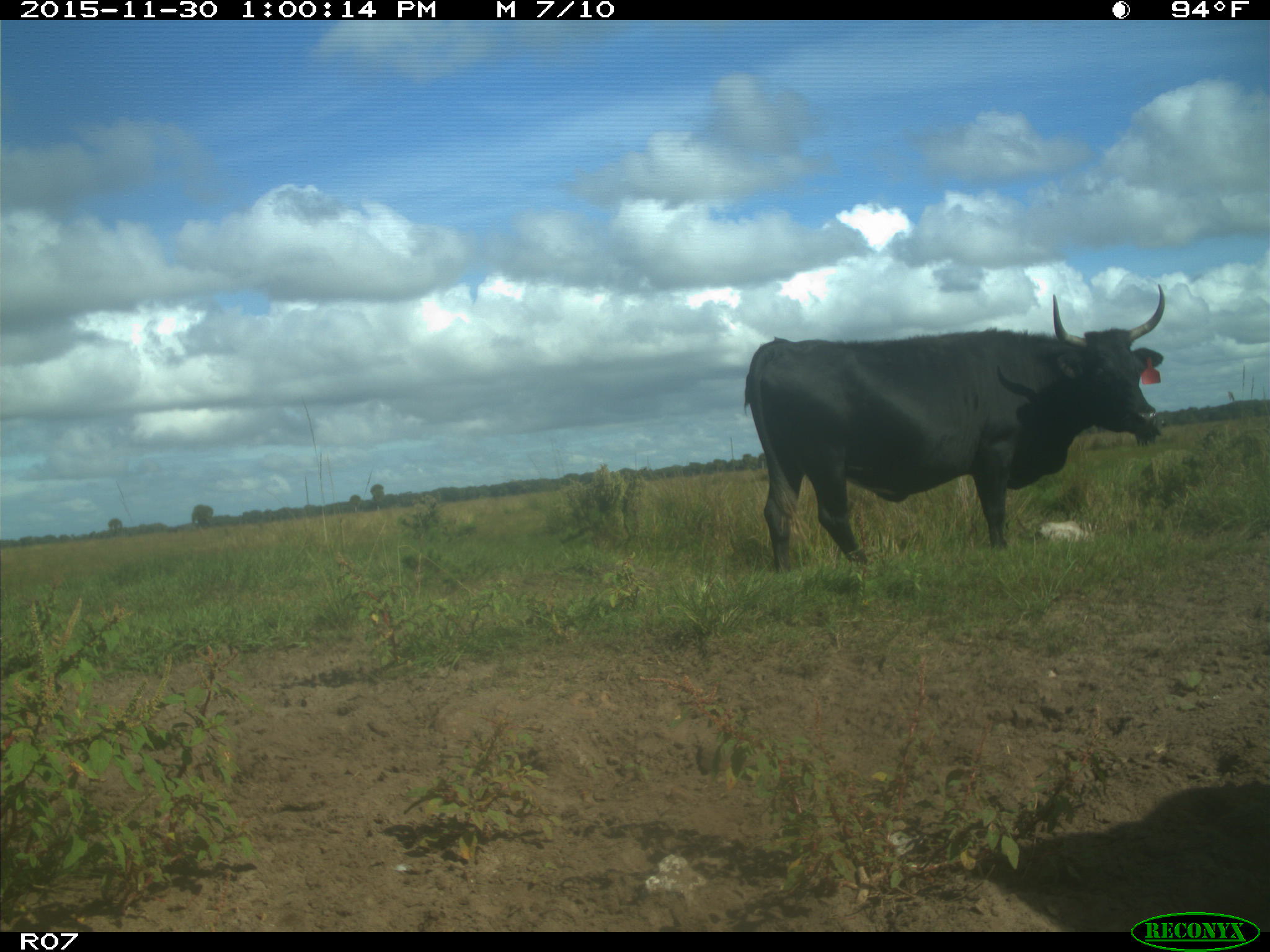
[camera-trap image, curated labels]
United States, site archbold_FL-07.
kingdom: Animalia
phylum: Chordata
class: Mammalia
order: Artiodactyla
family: Bovidae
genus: Bos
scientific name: Bos taurus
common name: domestic cow